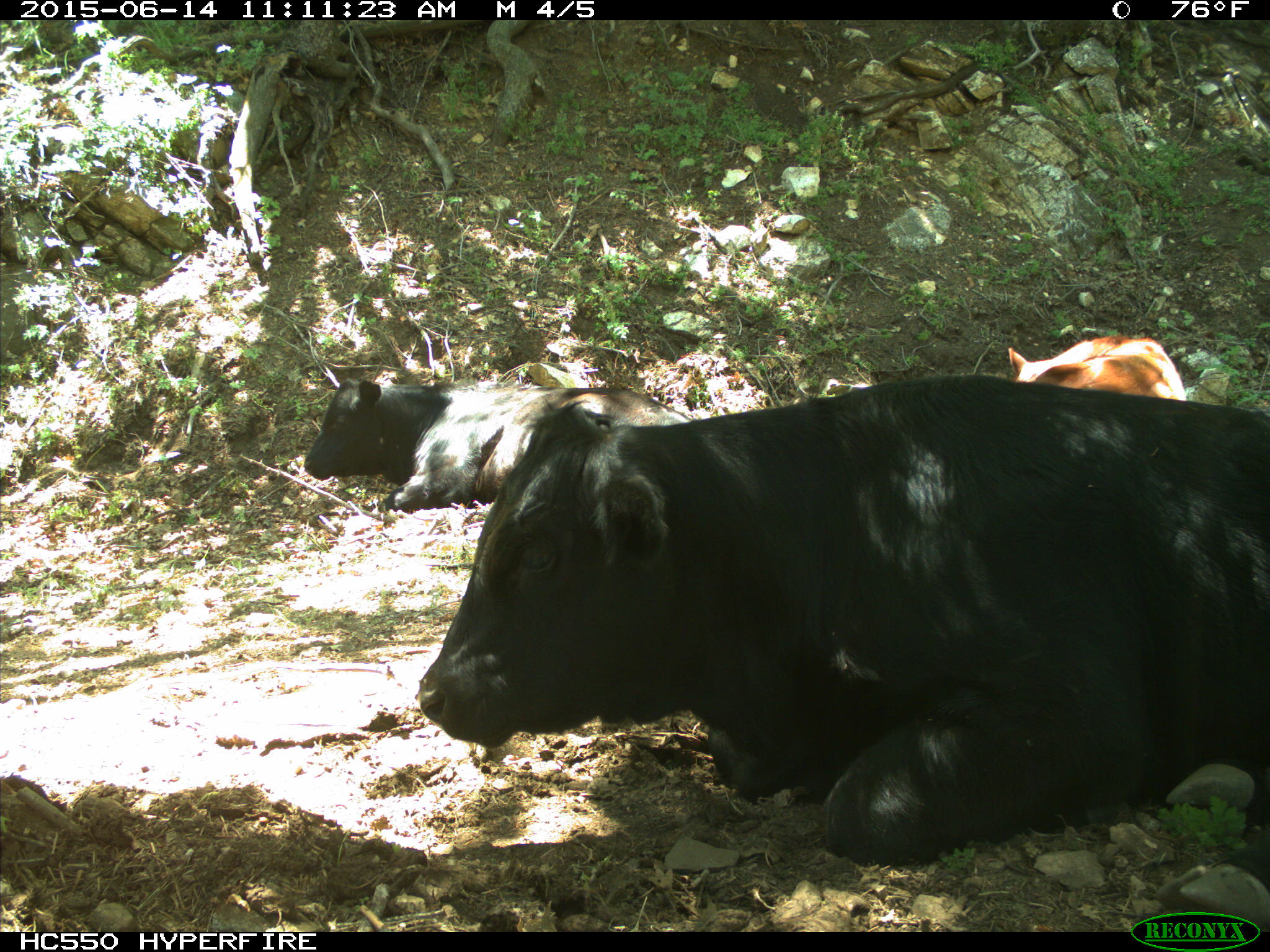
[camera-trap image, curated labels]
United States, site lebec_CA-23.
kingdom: Animalia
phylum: Chordata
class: Mammalia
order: Artiodactyla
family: Bovidae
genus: Bos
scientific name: Bos taurus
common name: domestic cow